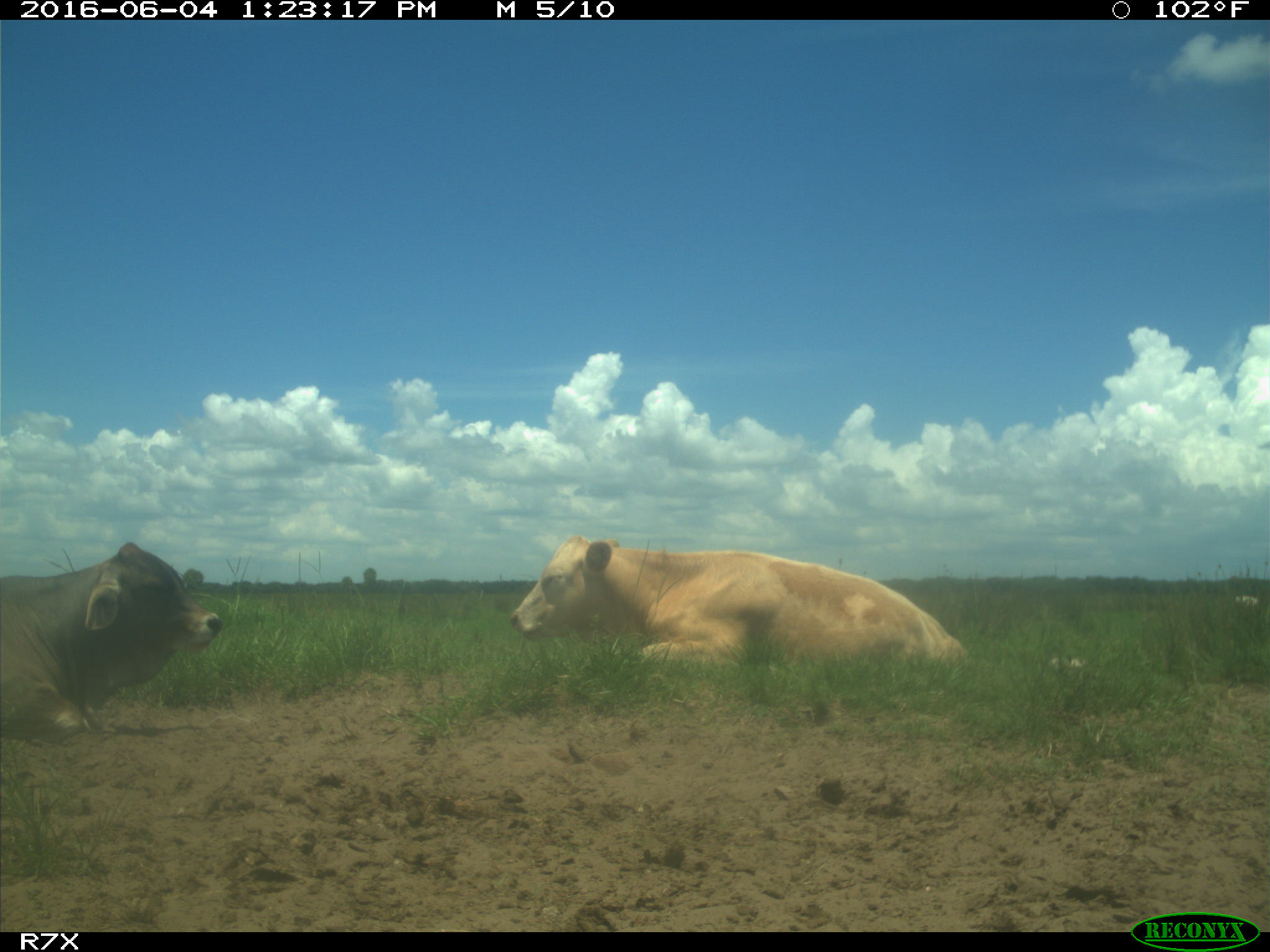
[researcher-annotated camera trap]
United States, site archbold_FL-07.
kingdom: Animalia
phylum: Chordata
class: Mammalia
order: Artiodactyla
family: Bovidae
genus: Bos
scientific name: Bos taurus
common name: domestic cow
Bos taurus (domestic cow).